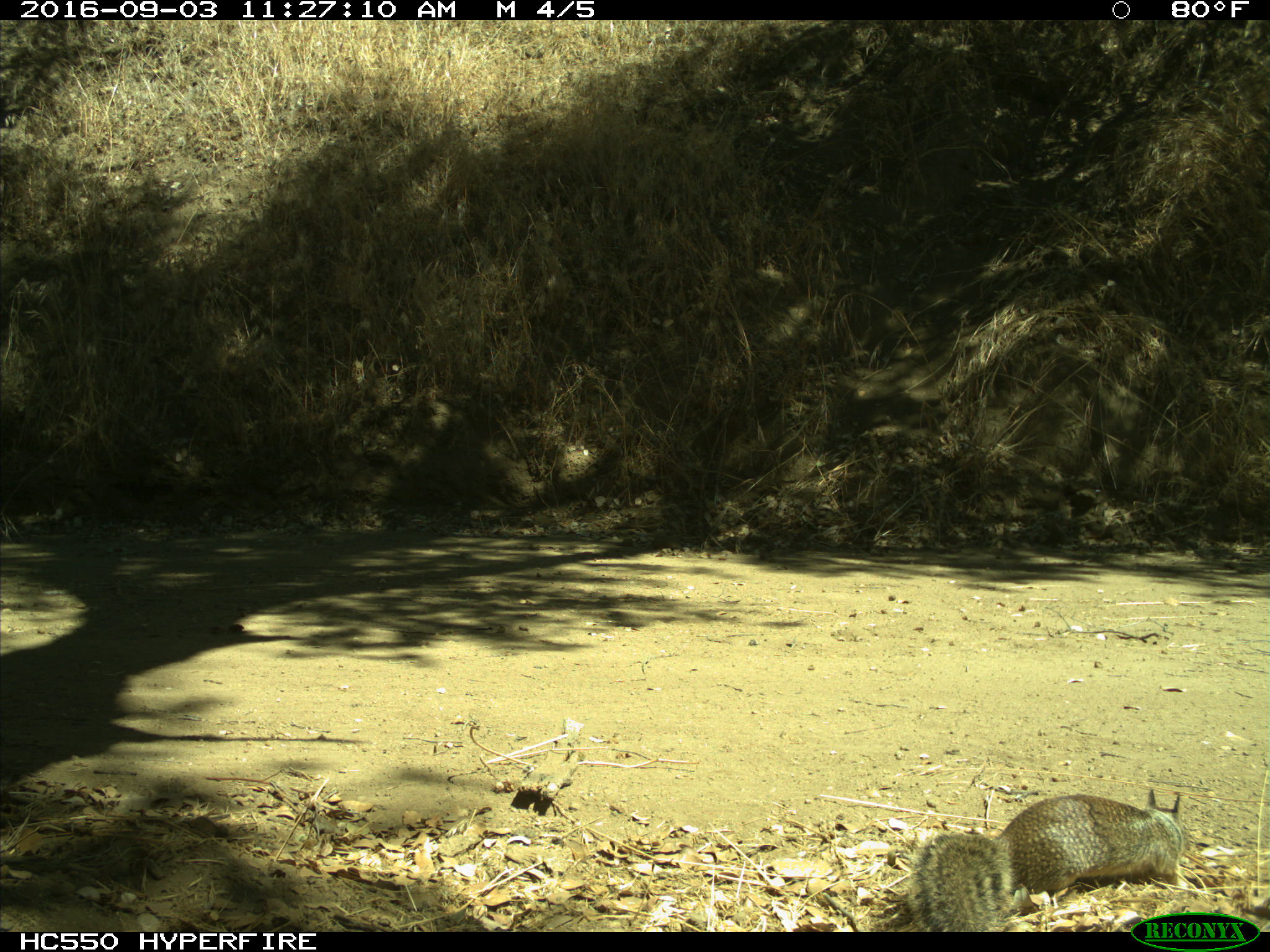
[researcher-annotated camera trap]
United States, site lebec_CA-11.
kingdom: Animalia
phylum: Chordata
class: Mammalia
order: Rodentia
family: Sciuridae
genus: Otospermophilus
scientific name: Otospermophilus beecheyi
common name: california ground squirrel